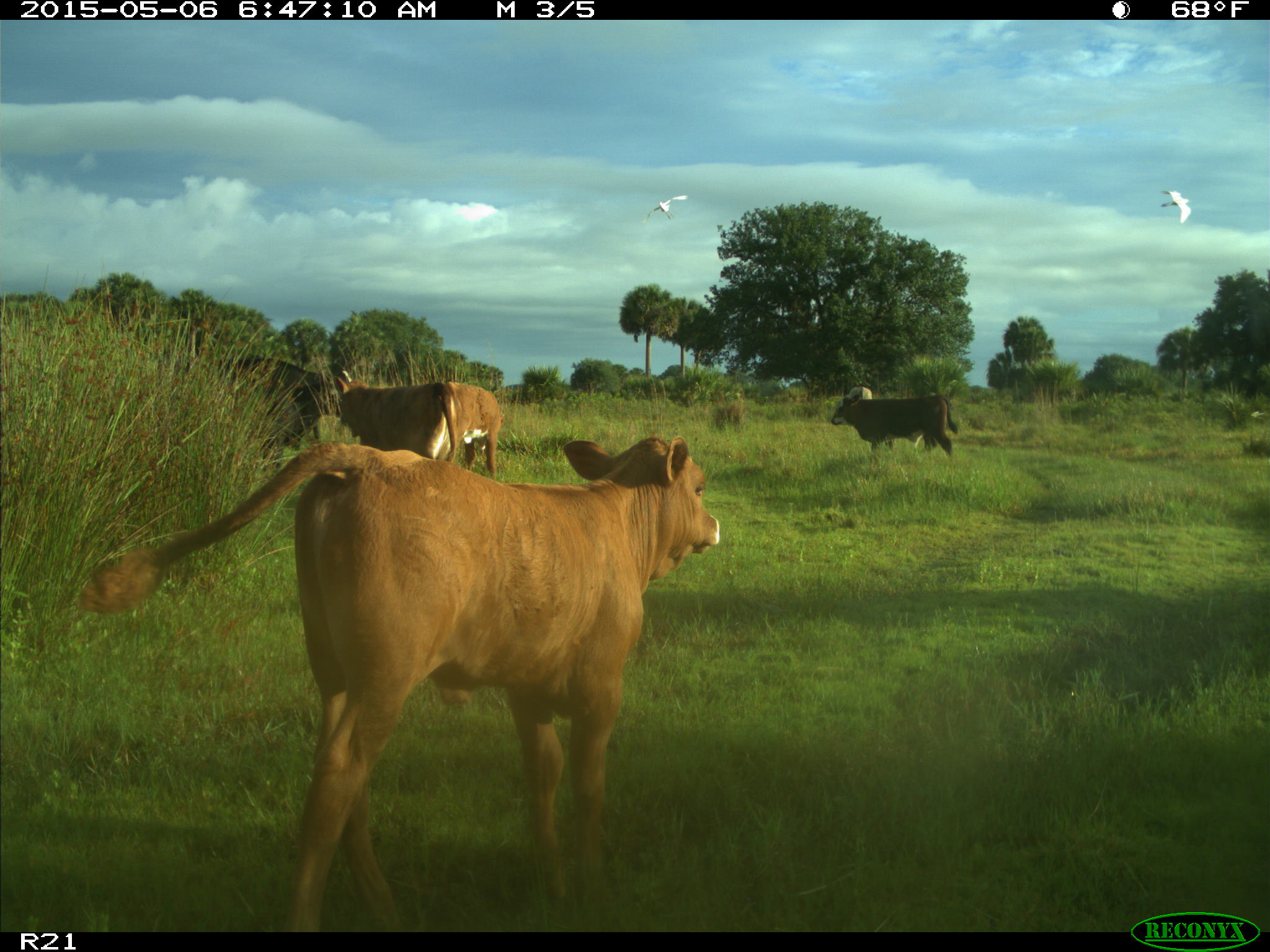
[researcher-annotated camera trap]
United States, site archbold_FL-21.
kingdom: Animalia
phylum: Chordata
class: Mammalia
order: Artiodactyla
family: Bovidae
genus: Bos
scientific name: Bos taurus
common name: domestic cow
Bos taurus (domestic cow).